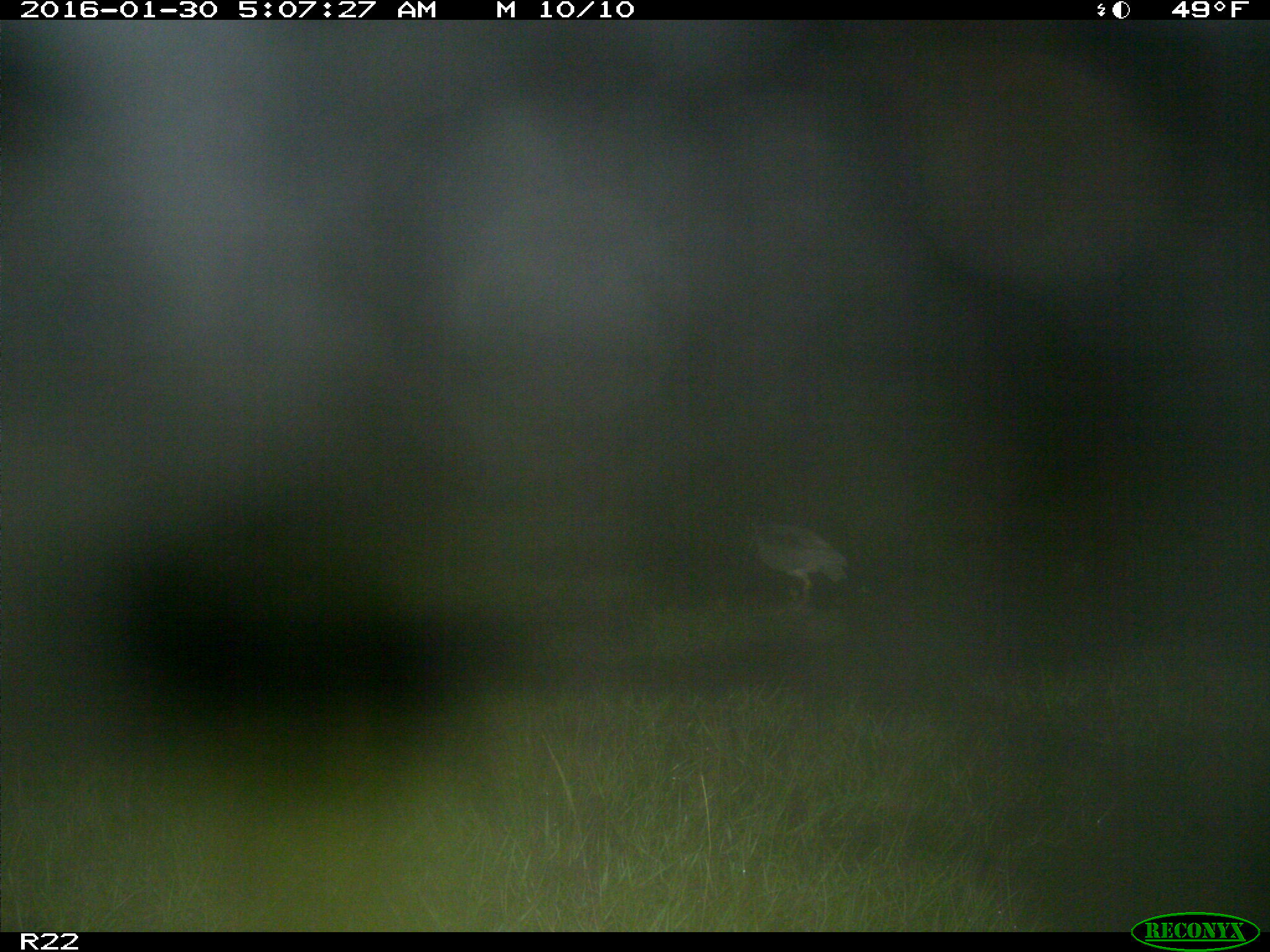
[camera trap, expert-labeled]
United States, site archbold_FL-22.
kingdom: Animalia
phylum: Chordata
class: Aves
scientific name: Aves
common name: birds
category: unidentified bird